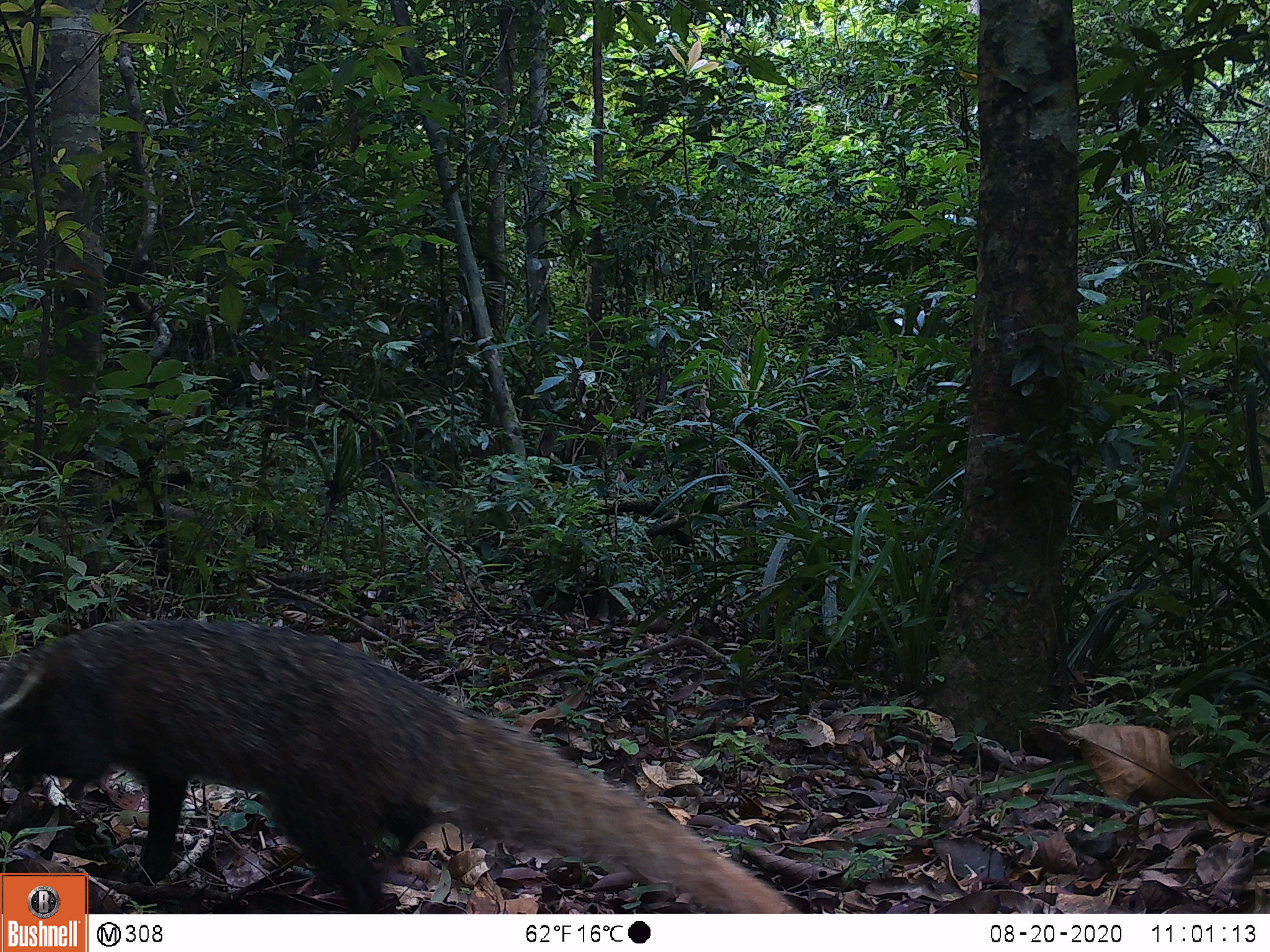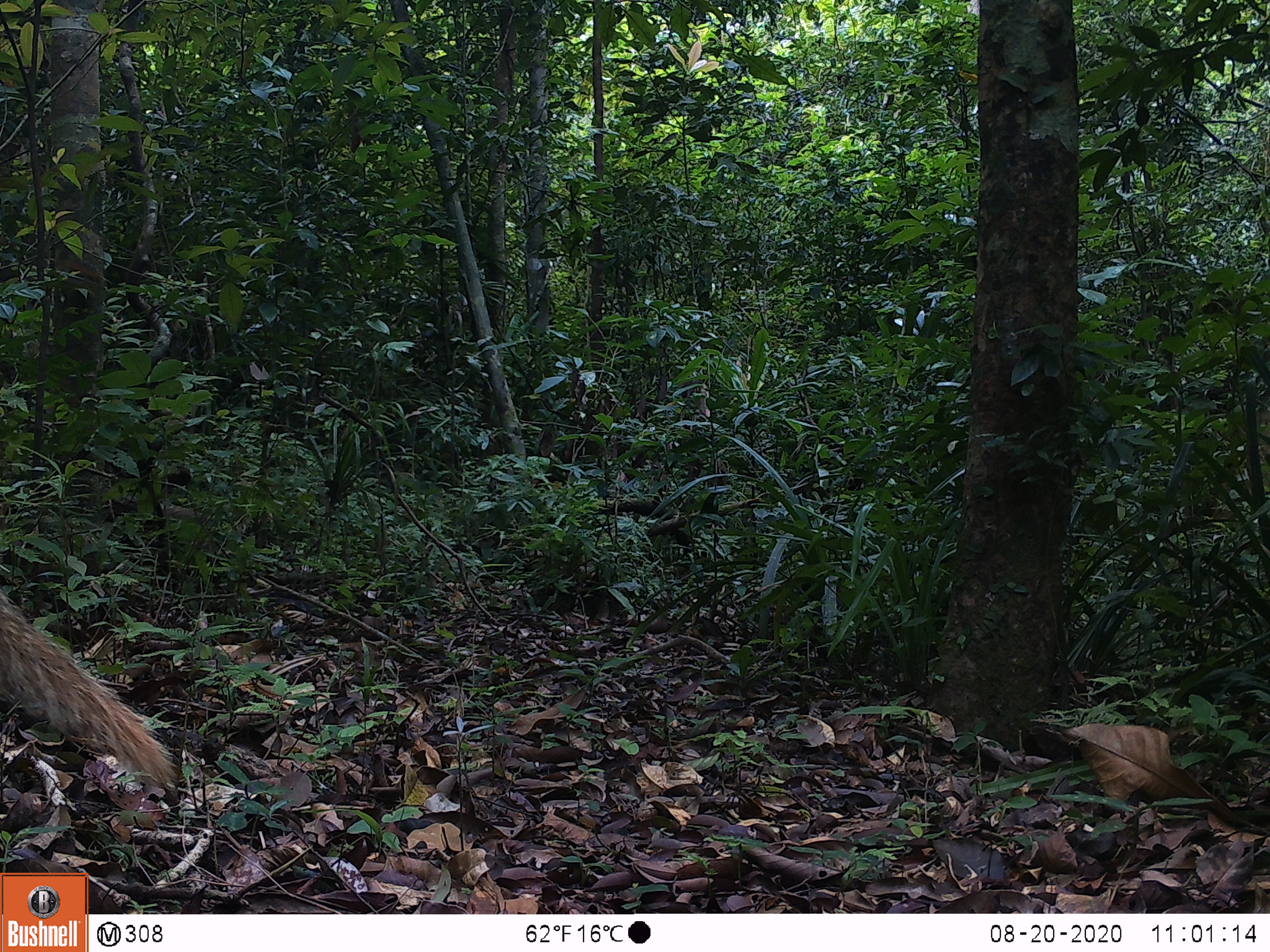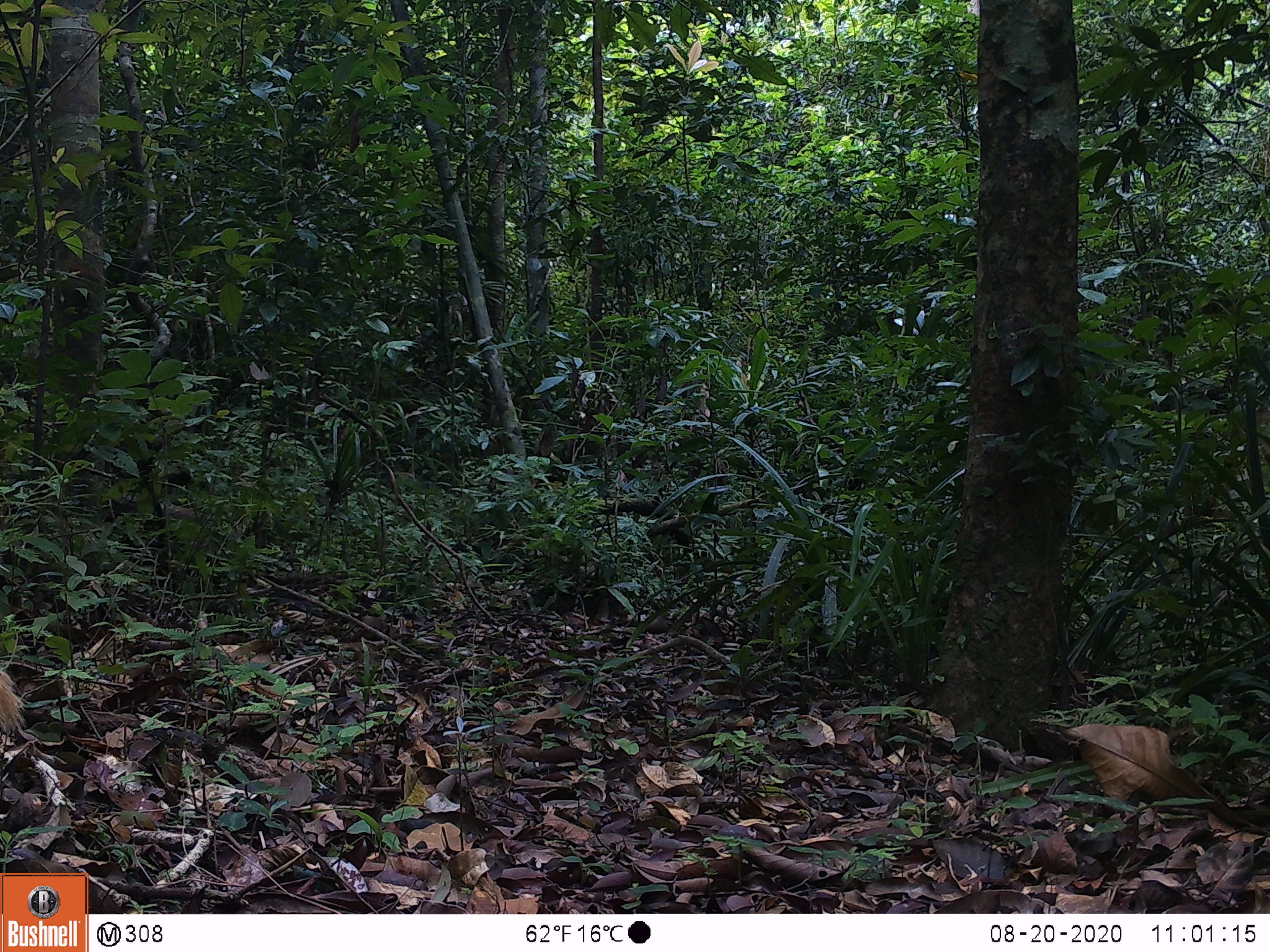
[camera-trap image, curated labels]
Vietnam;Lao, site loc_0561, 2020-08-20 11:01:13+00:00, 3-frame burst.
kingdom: Animalia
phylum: Chordata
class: Mammalia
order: Carnivora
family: Herpestidae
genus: Urva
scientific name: Urva urva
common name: crab-eating mongoose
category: crab eating mongoose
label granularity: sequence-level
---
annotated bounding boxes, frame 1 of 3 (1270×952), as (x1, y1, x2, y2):
crab eating mongoose: (0, 616, 799, 913)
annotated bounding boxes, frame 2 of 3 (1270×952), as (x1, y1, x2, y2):
crab eating mongoose: (0, 584, 179, 793)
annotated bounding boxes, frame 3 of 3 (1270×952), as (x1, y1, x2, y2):
crab eating mongoose: (0, 669, 28, 734)